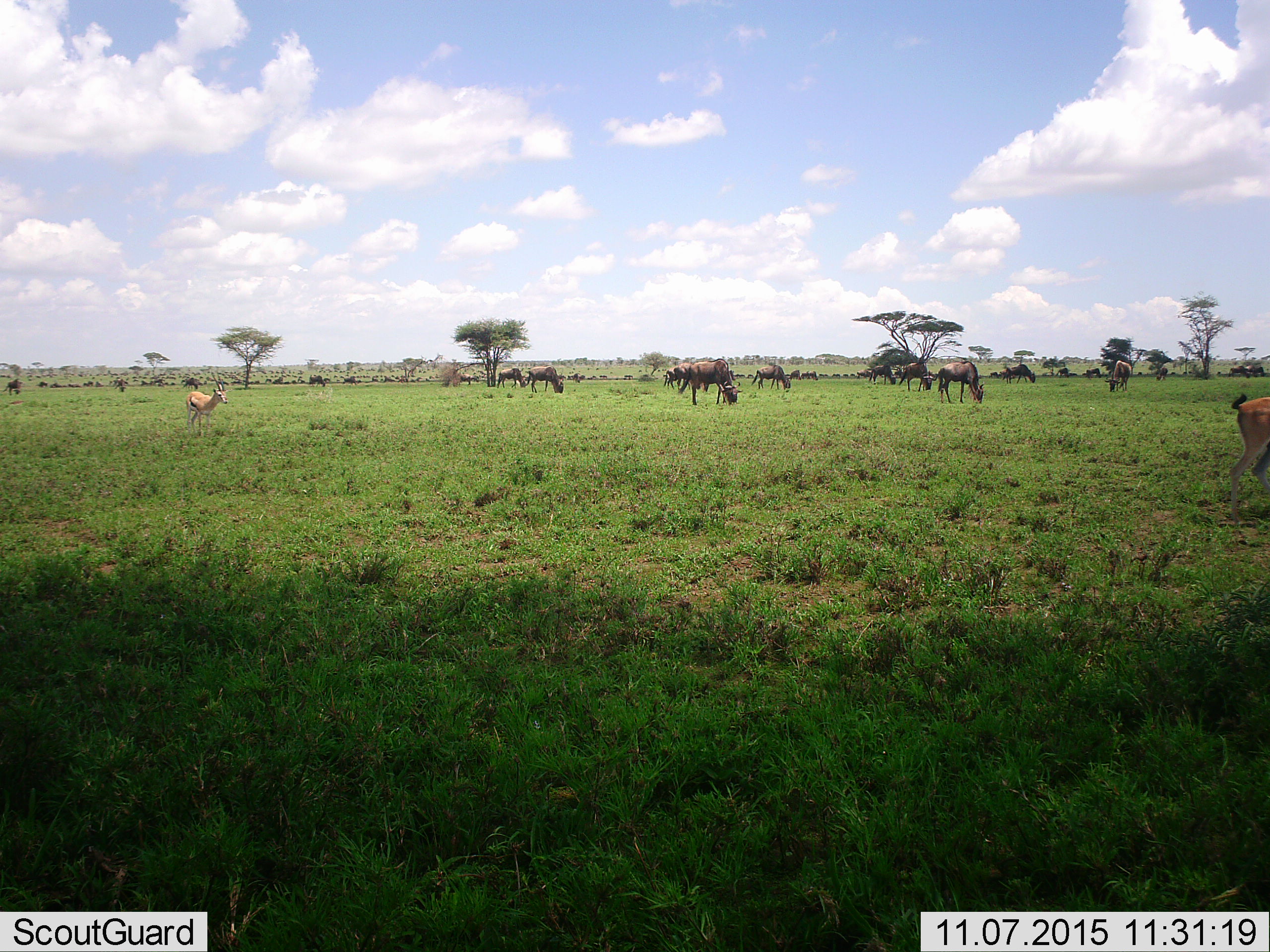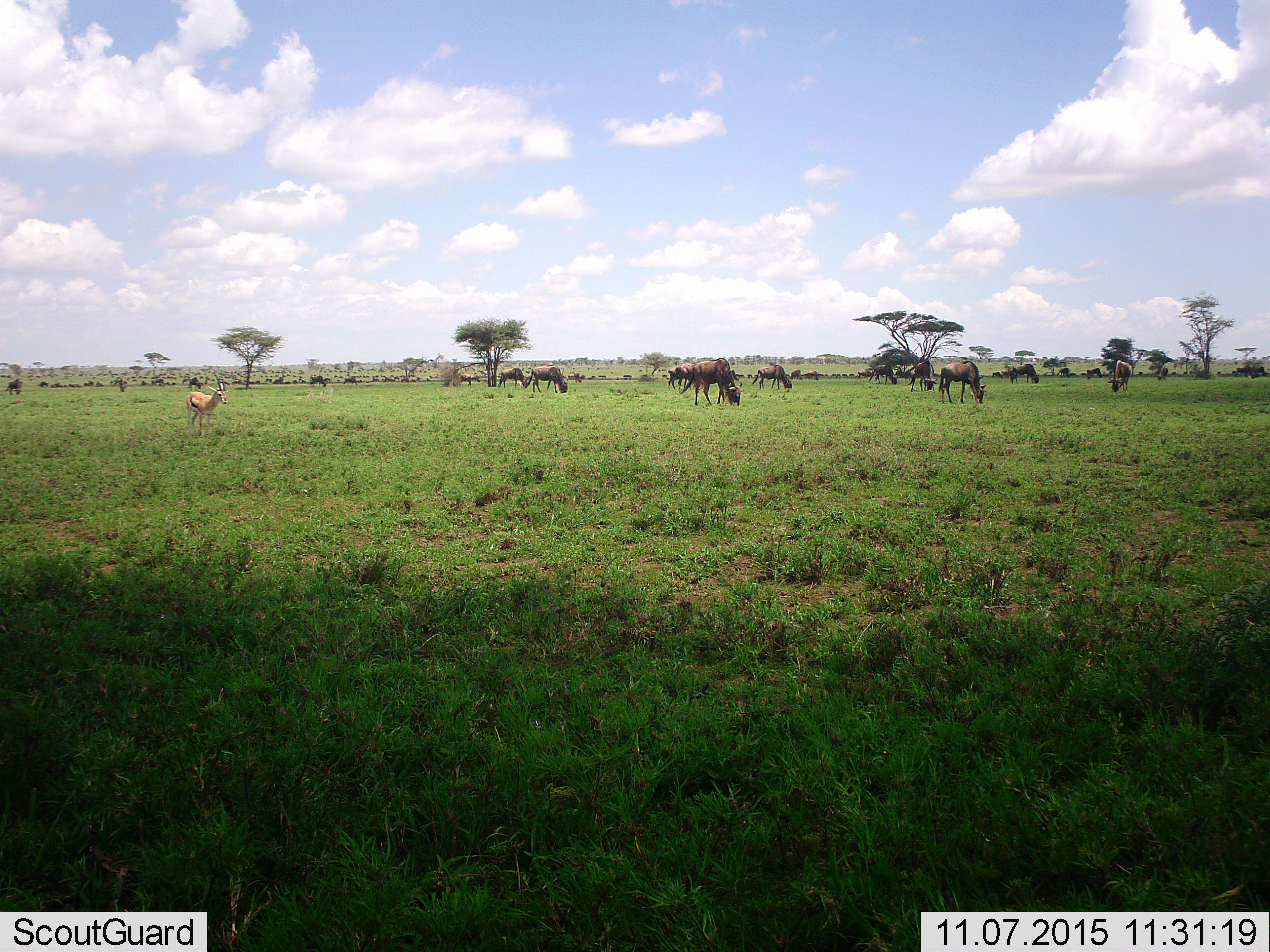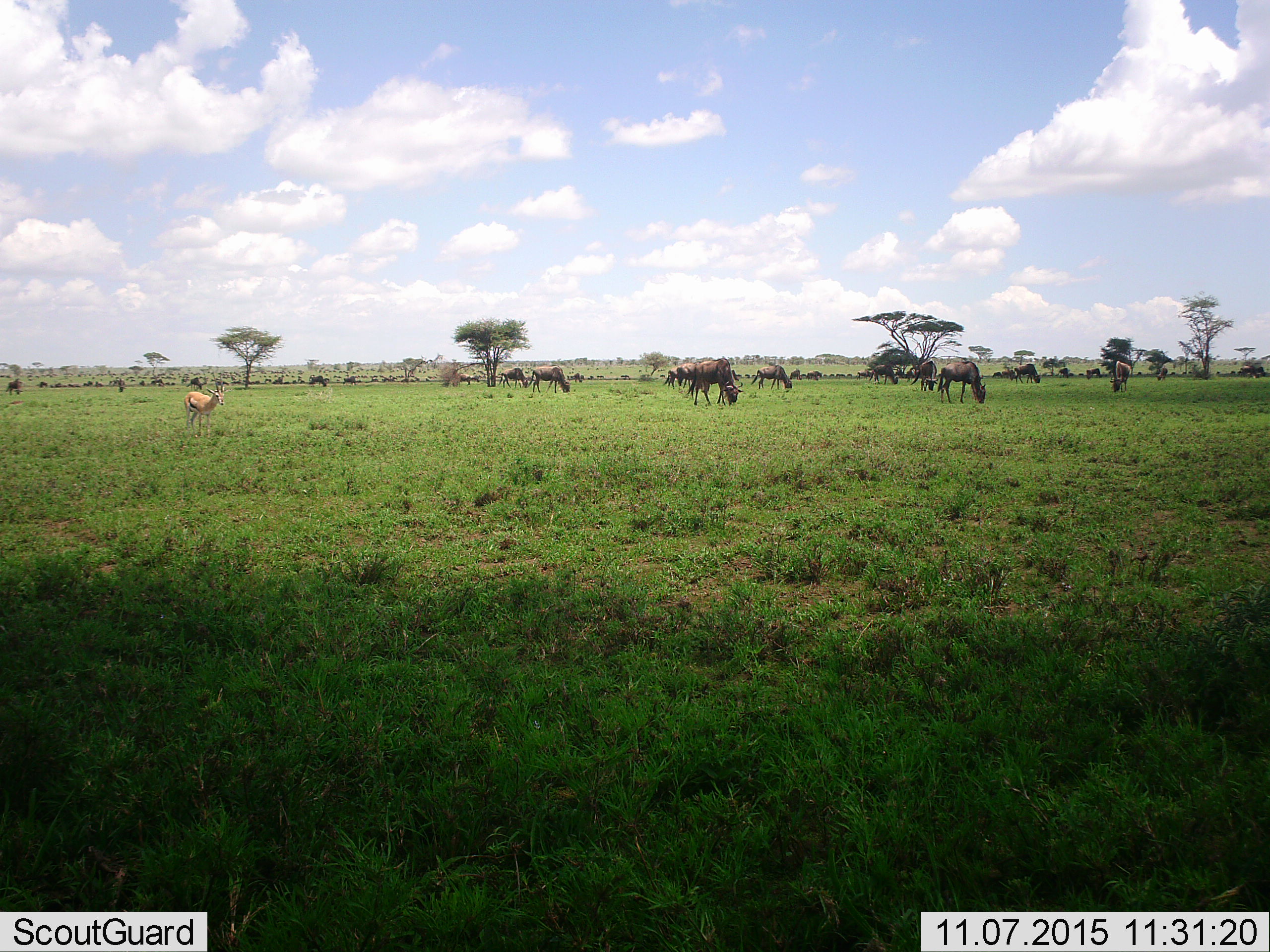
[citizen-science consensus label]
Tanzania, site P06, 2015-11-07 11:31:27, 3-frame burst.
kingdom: Animalia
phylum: Chordata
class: Mammalia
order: Artiodactyla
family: Bovidae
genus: Eudorcas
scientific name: Eudorcas thomsonii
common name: thomson's gazelle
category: gazellethomsons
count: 2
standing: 43%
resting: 0%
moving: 86%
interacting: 0%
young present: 0%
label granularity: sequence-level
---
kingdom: Animalia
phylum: Chordata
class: Mammalia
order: Artiodactyla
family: Bovidae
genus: Connochaetes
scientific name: Connochaetes taurinus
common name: blue wildebeest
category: wildebeest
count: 11-50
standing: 43%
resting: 29%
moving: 29%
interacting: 0%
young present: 0%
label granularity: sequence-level